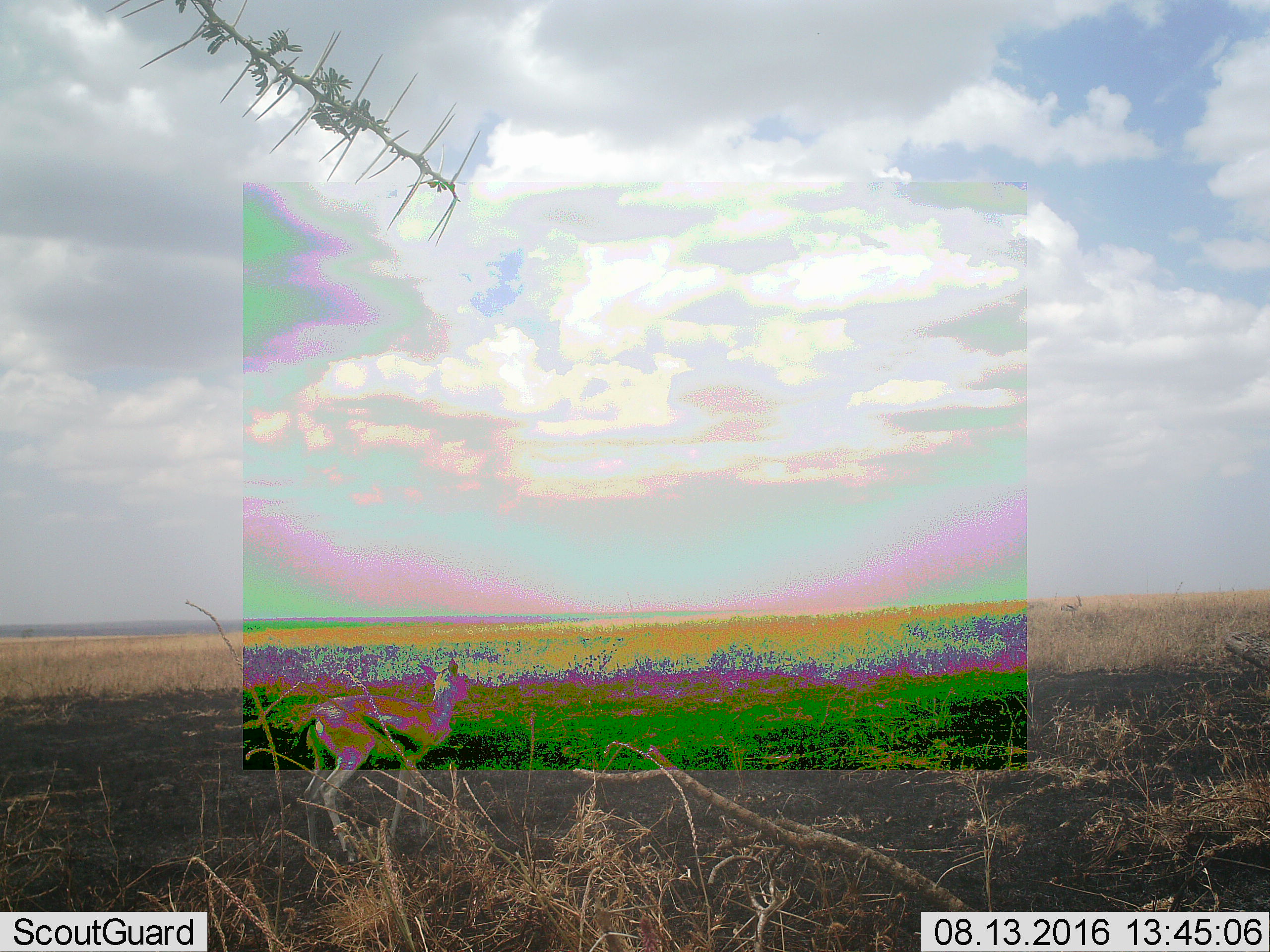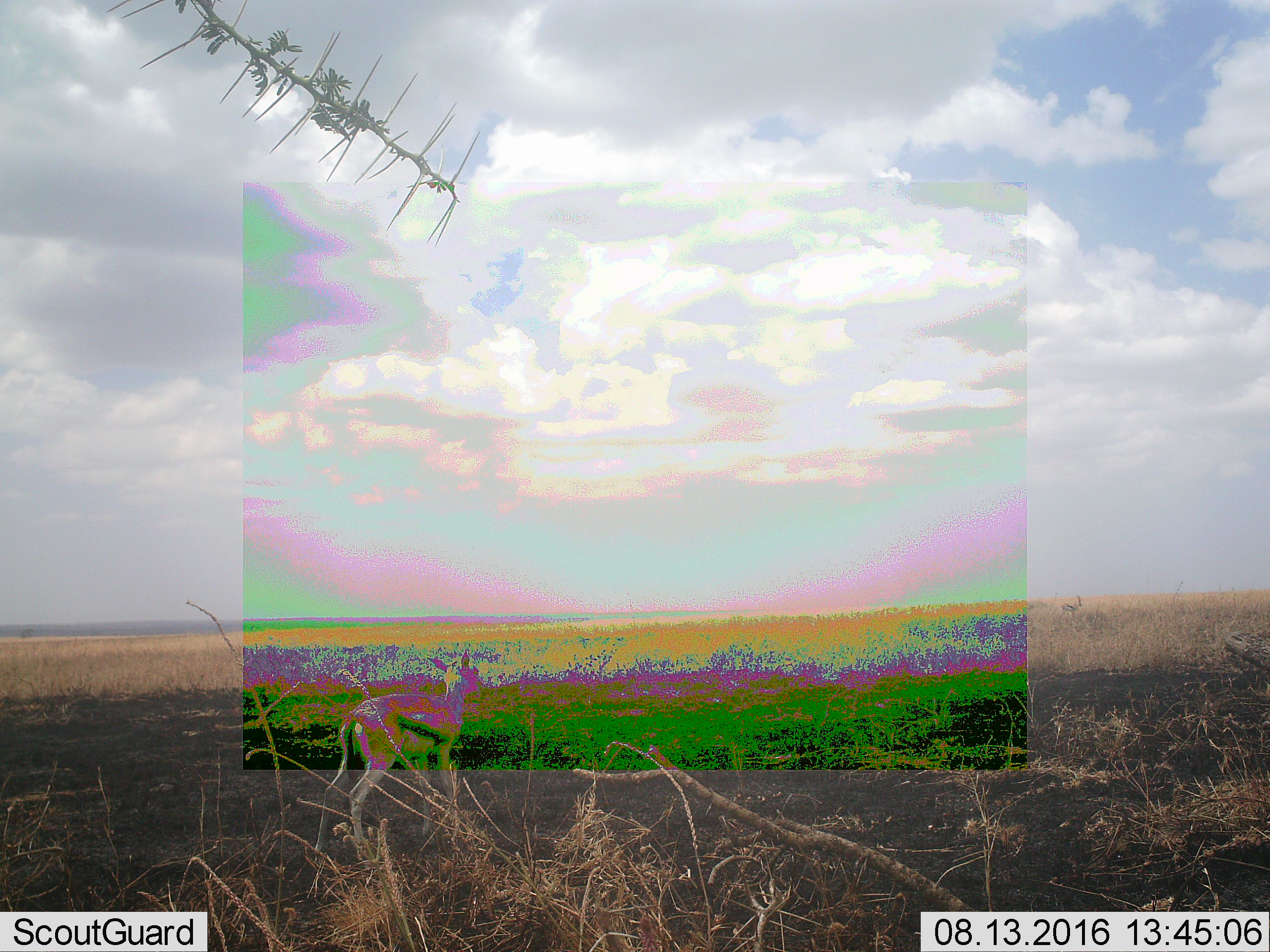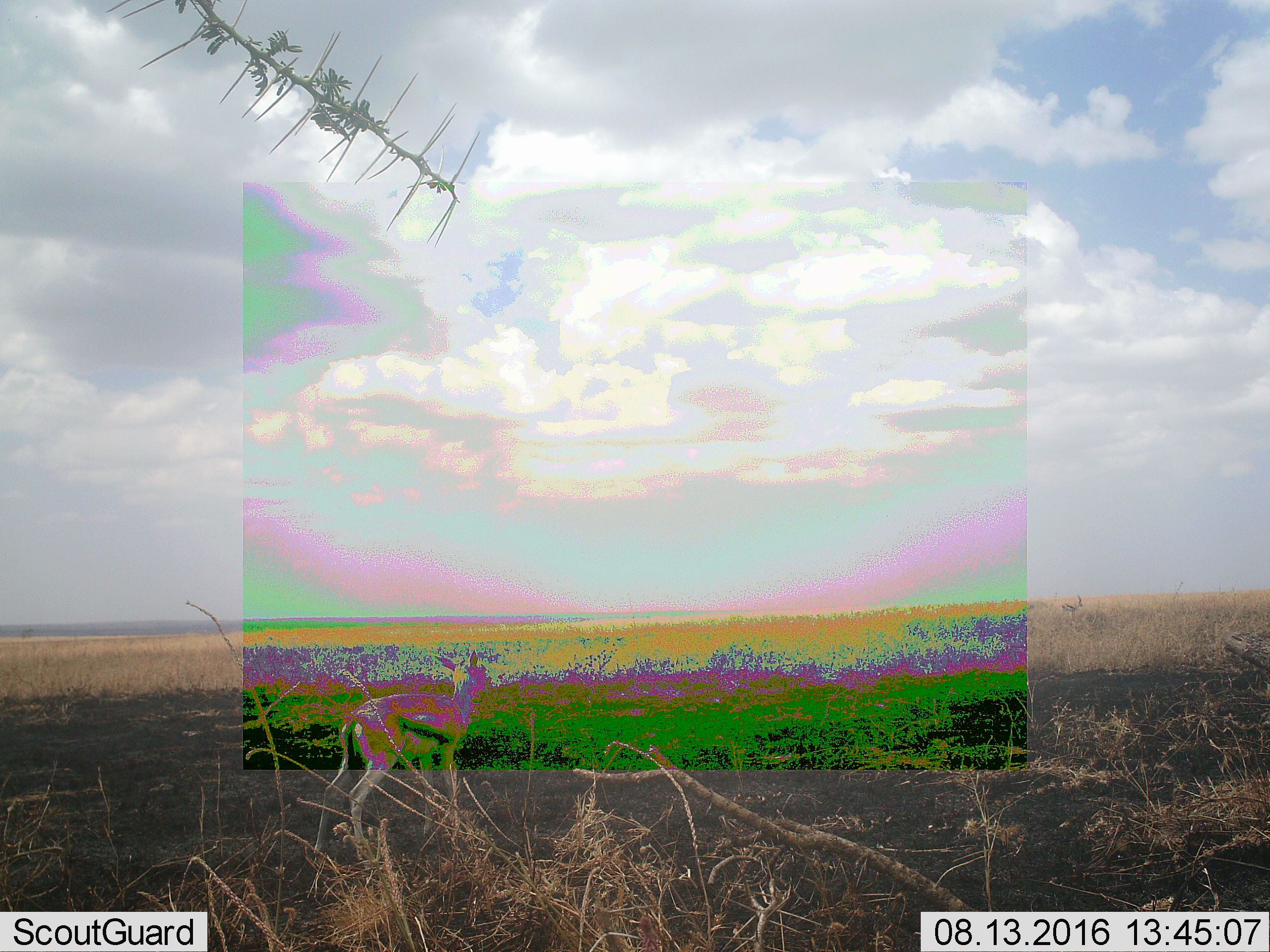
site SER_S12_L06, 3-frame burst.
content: unidentified animal